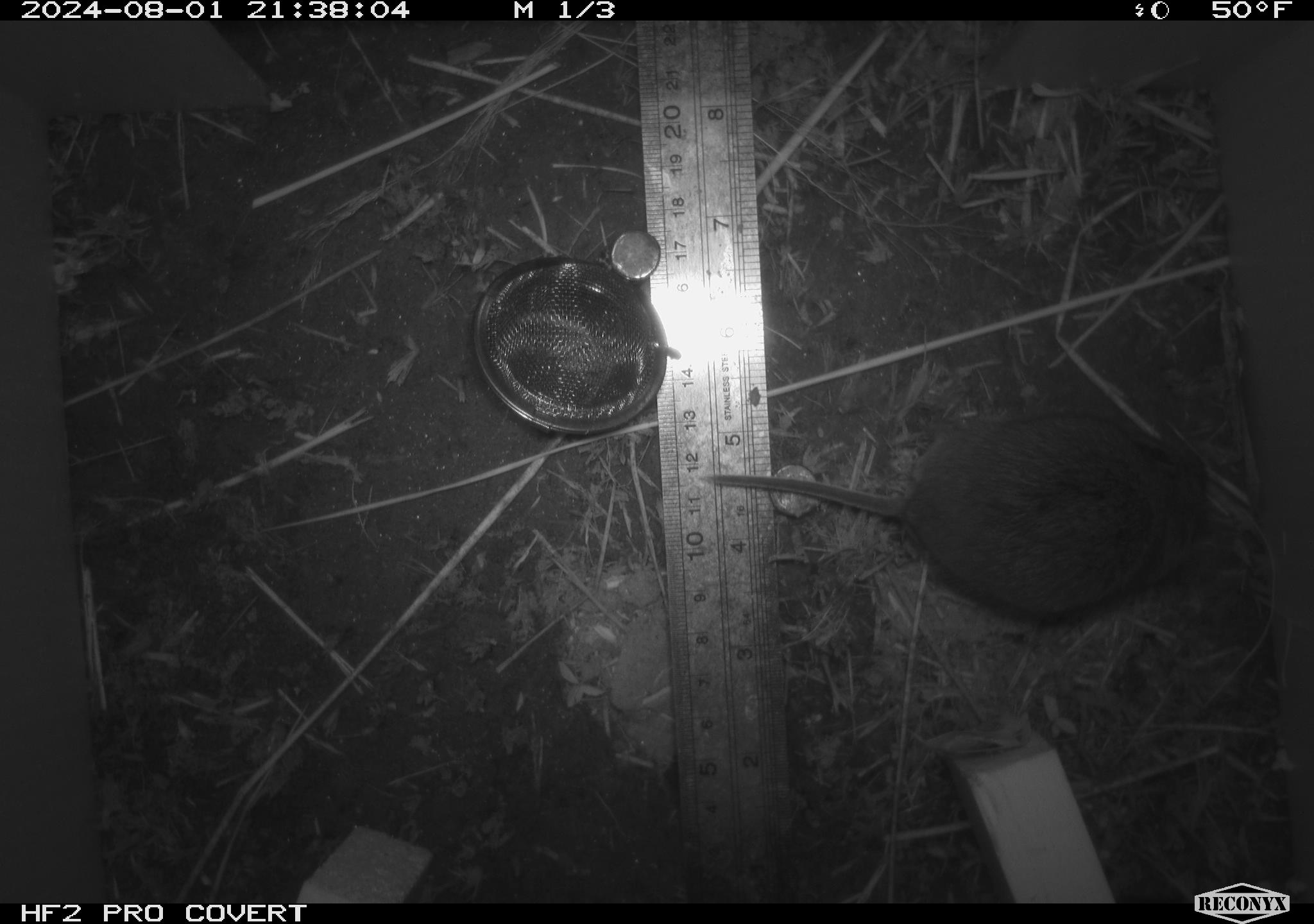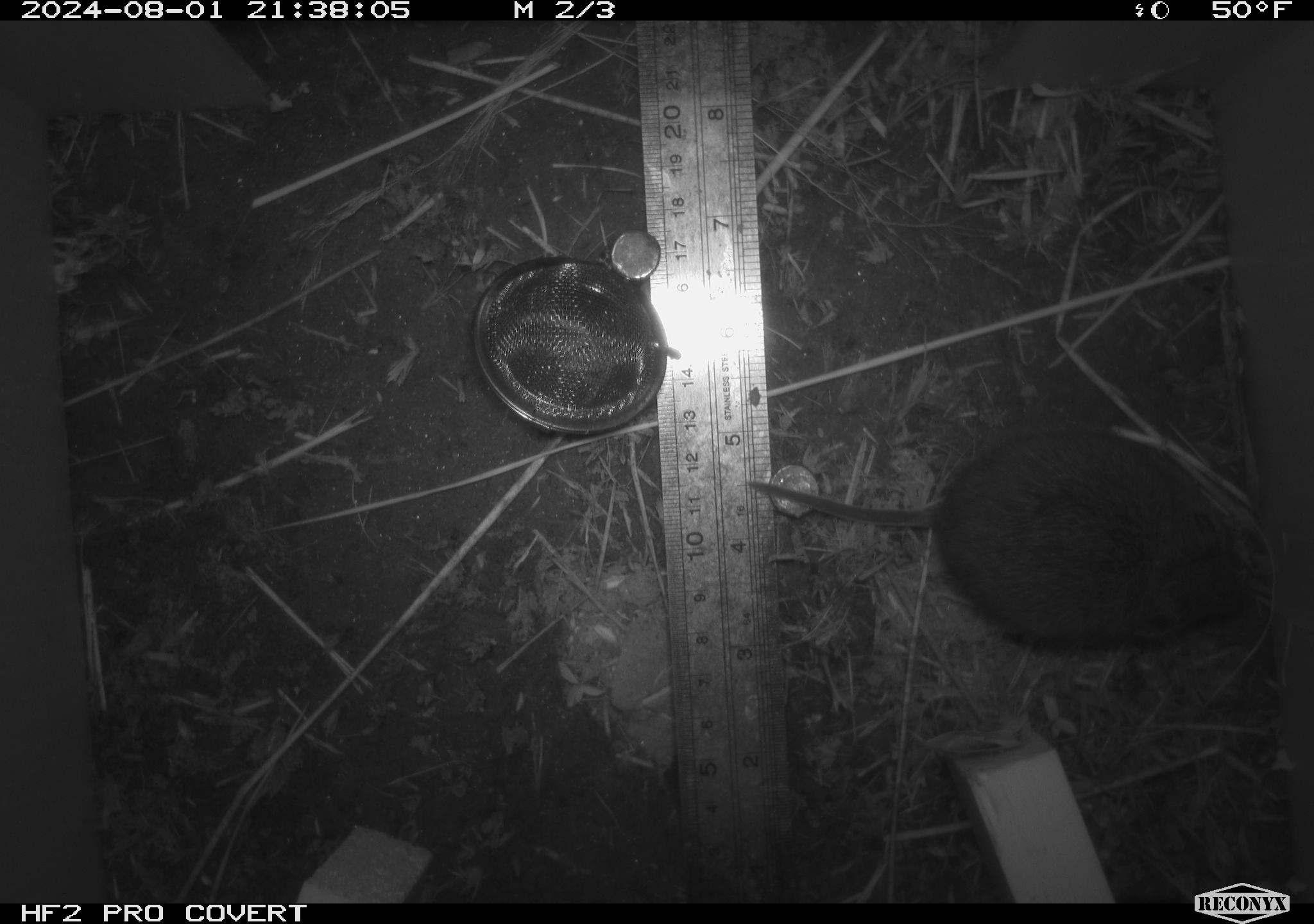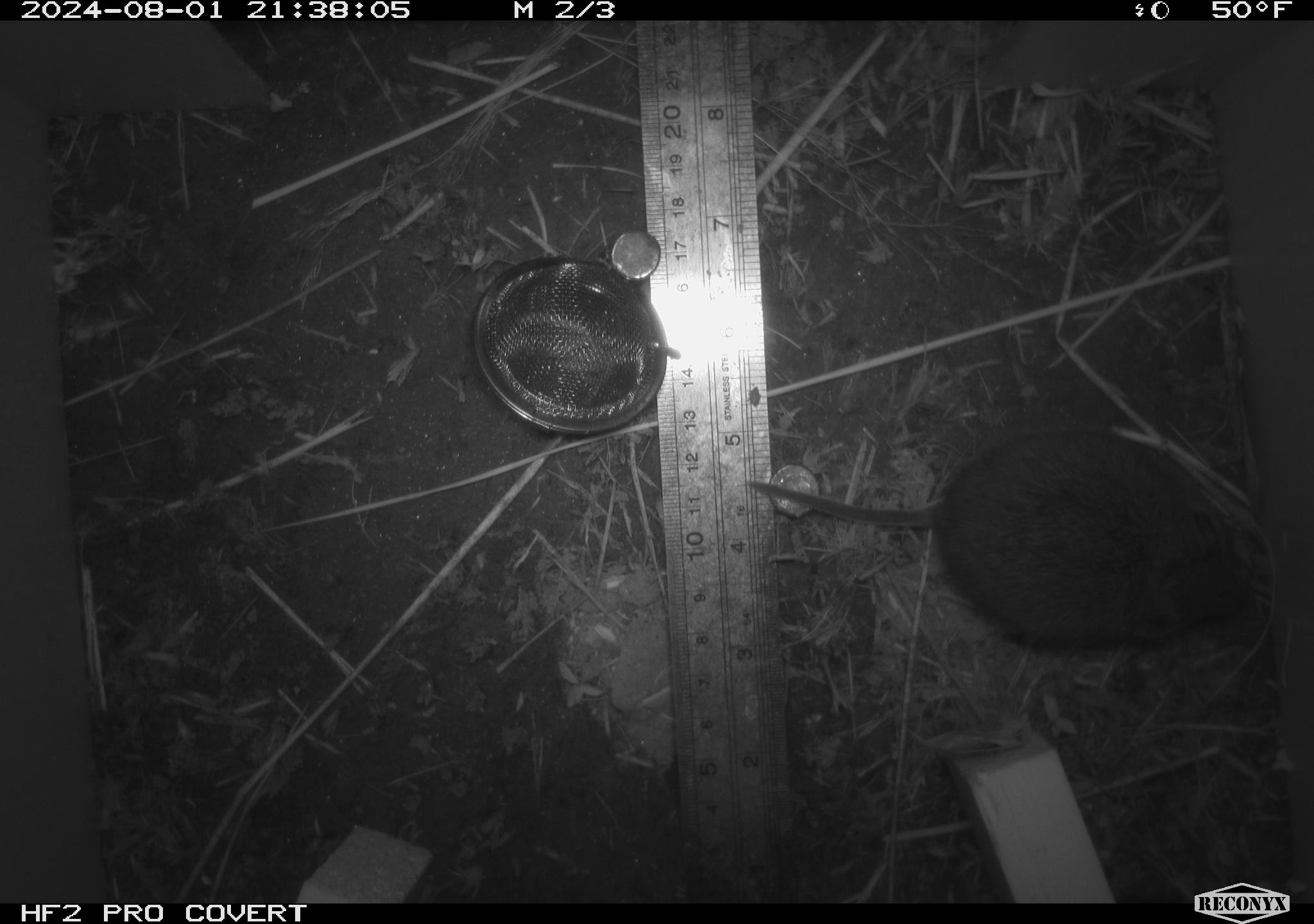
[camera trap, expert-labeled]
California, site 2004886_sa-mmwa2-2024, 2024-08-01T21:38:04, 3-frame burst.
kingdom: Animalia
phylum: Chordata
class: Mammalia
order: Rodentia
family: Cricetidae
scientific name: Arvicolinae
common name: voles, lemmings, and muskrats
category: arvicolinae subfamily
Arvicolinae subfamily (voles, lemmings, and muskrats) (Arvicolinae).